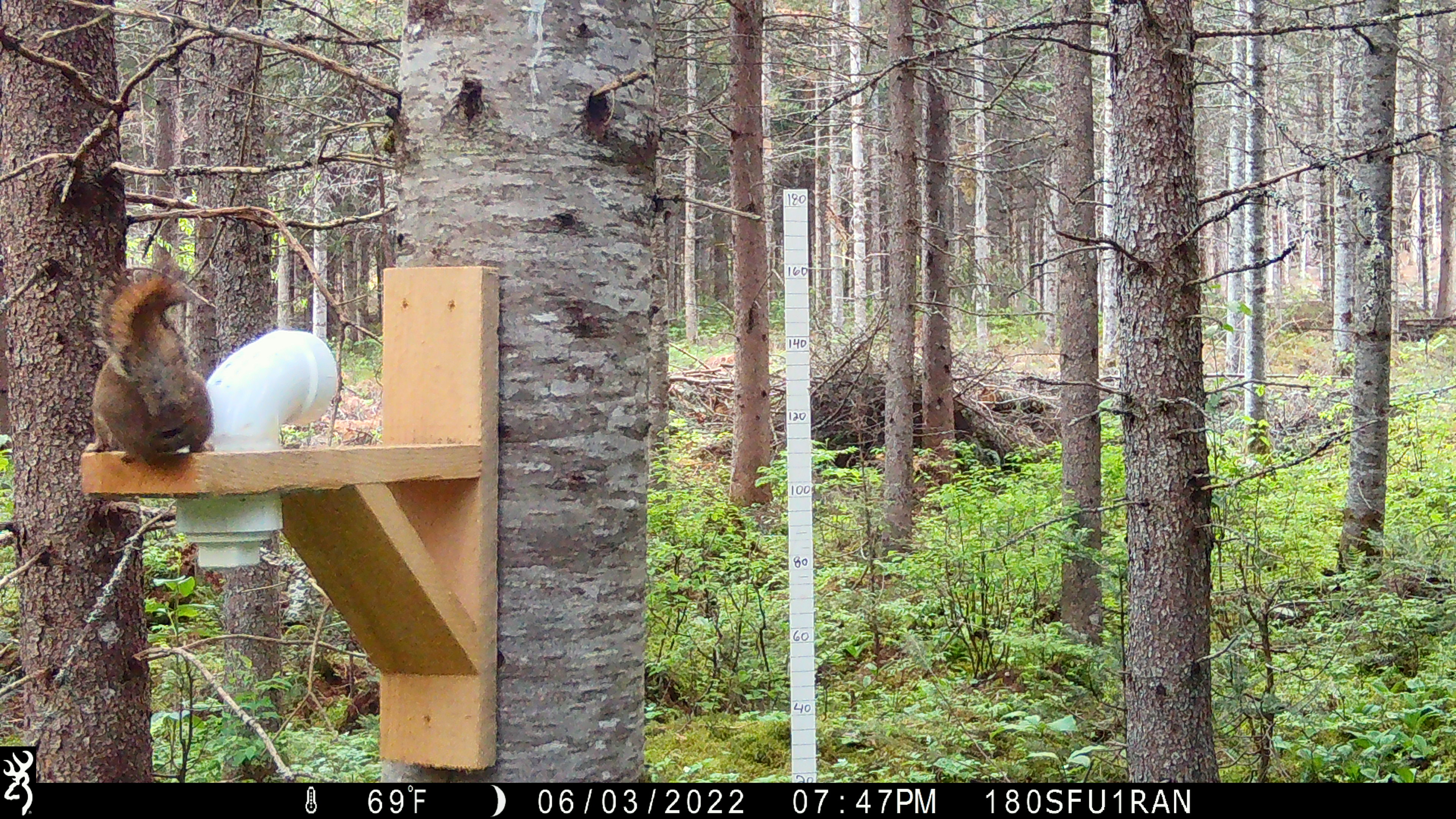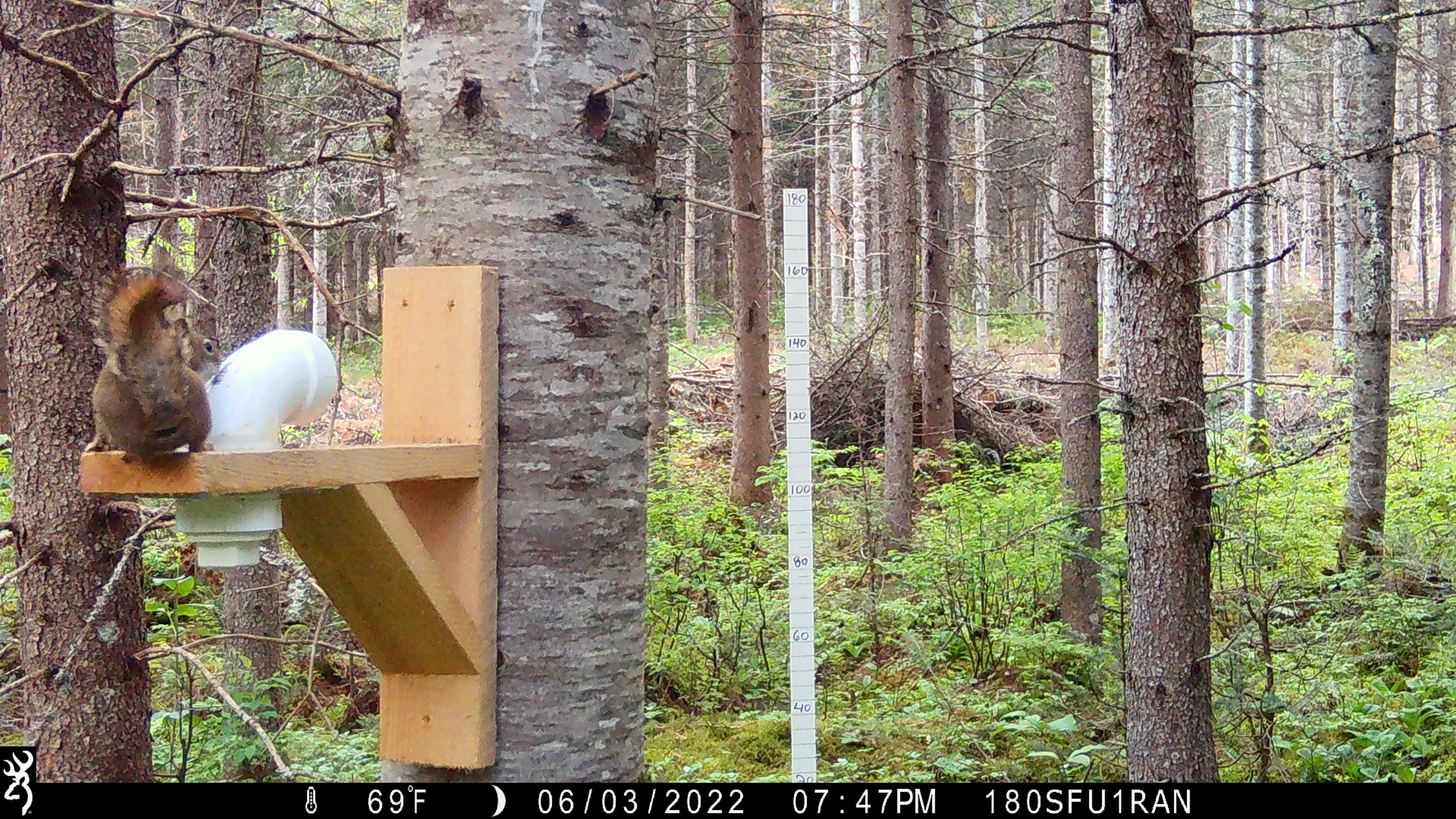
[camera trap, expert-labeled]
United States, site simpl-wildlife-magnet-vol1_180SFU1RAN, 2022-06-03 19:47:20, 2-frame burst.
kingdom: Animalia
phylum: Chordata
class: Mammalia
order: Rodentia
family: Sciuridae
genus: Tamiasciurus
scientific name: Tamiasciurus hudsonicus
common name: red squirrel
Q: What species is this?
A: Red squirrel (Tamiasciurus hudsonicus).